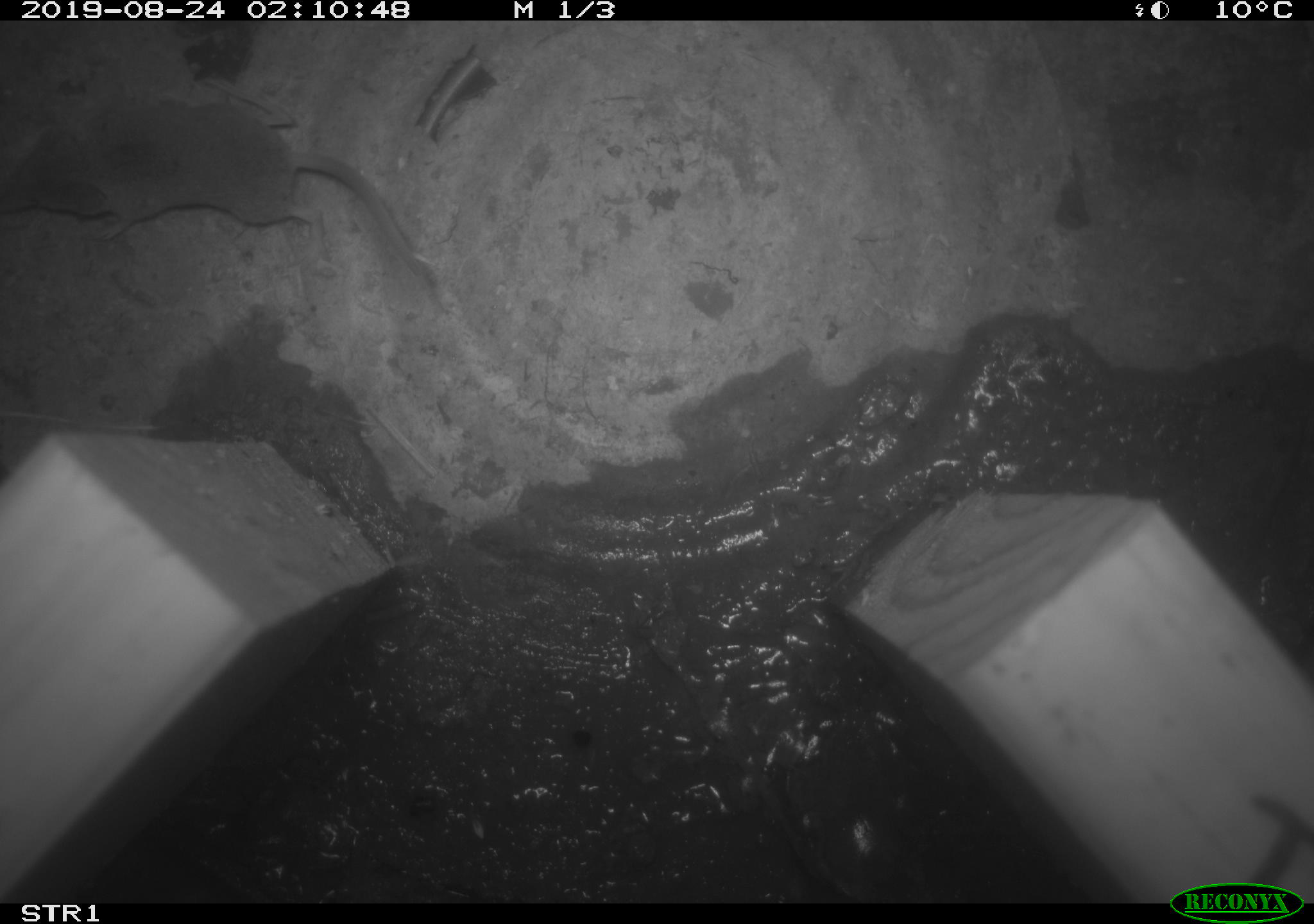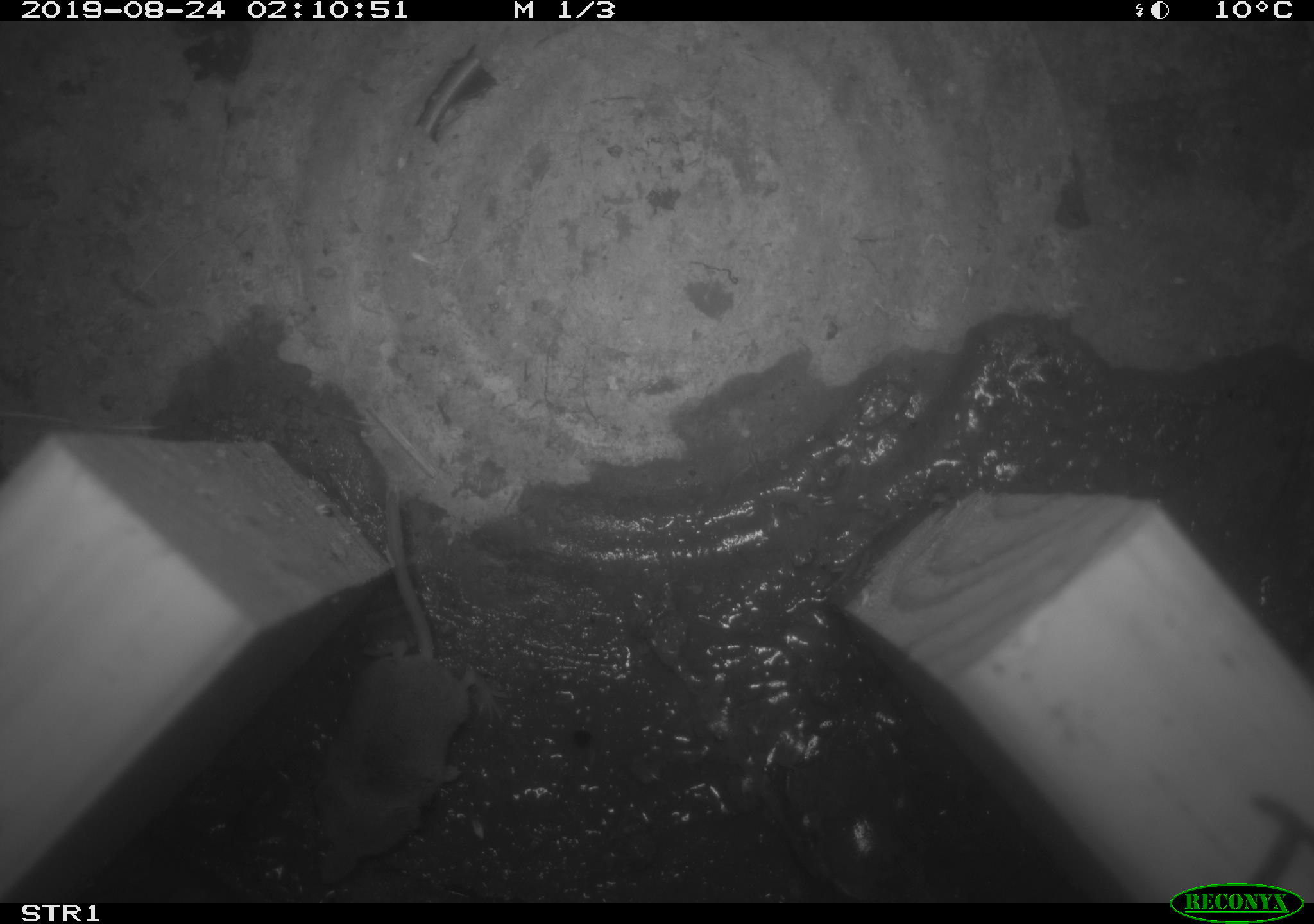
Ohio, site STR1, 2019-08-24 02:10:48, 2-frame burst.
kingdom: Animalia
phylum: Chordata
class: Mammalia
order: Eulipotyphla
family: Soricidae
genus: Sorex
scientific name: Sorex cinereus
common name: masked shrew